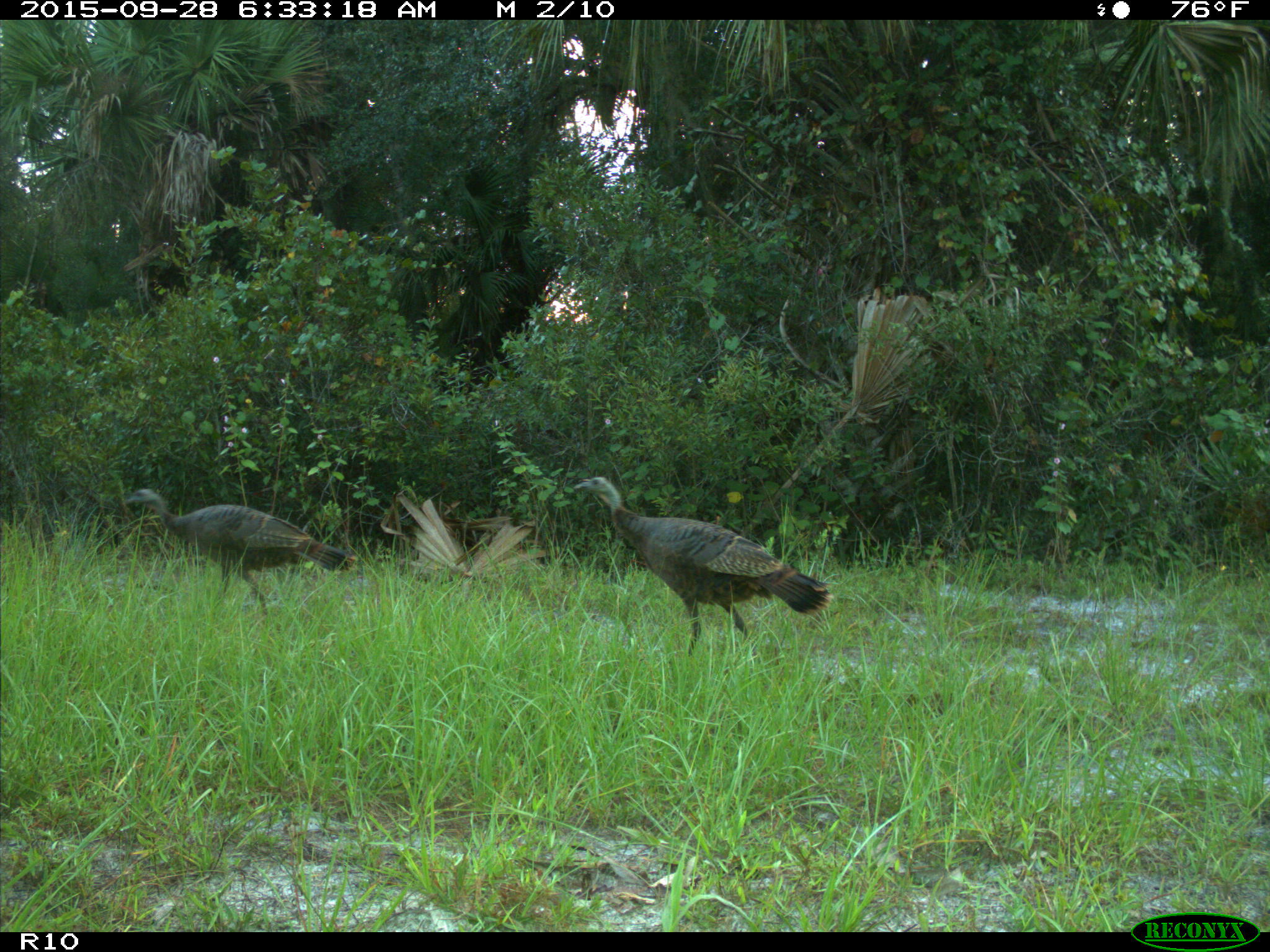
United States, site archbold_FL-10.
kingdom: Animalia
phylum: Chordata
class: Aves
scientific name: Aves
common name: birds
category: unidentified bird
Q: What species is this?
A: Unidentified bird (birds) (Aves).